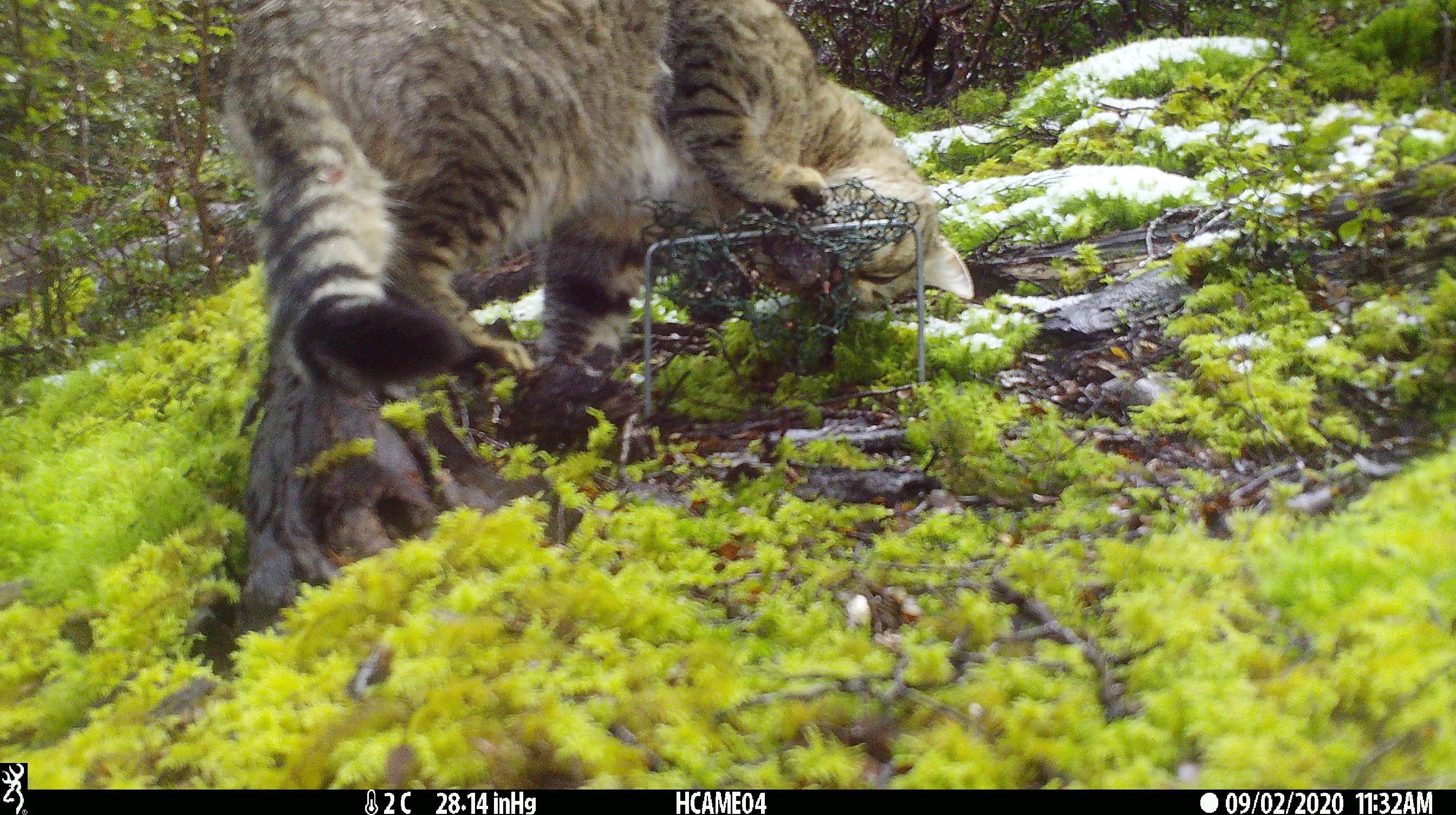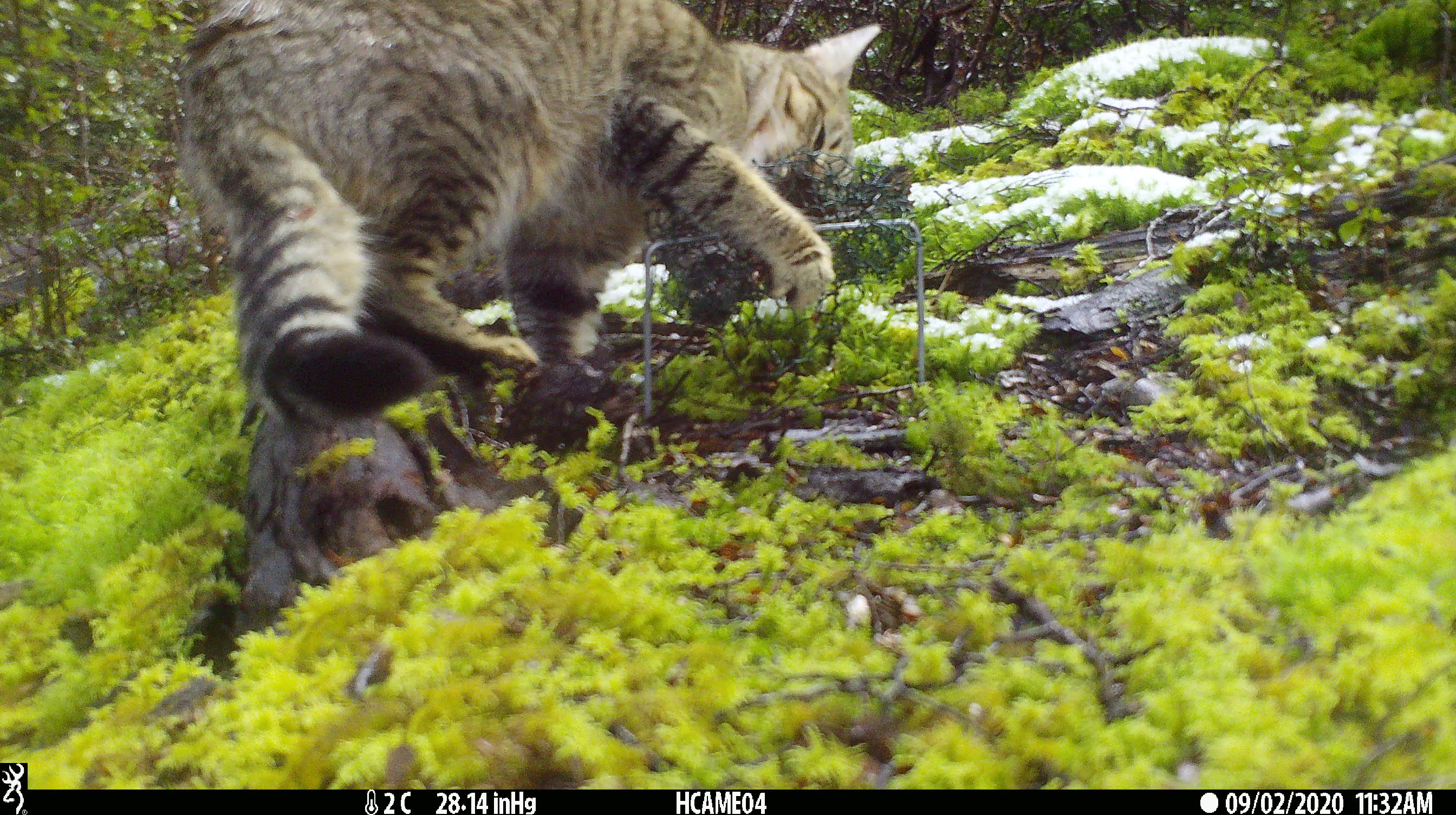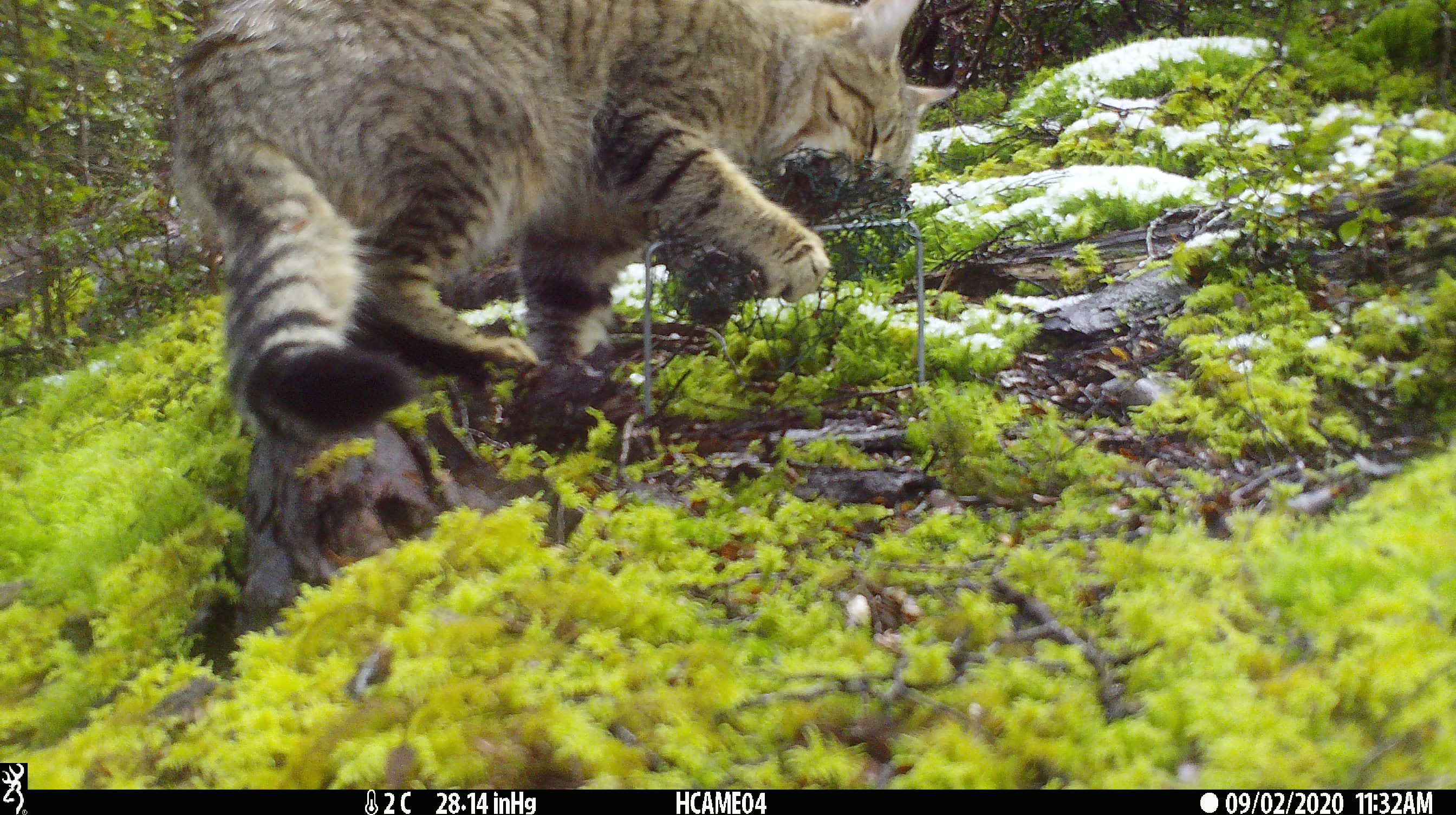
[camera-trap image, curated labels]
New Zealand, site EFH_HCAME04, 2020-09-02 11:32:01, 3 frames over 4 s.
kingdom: Animalia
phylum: Chordata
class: Mammalia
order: Carnivora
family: Felidae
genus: Felis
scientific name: Felis catus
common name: domestic cat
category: cat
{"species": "cat (domestic cat) (Felis catus)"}